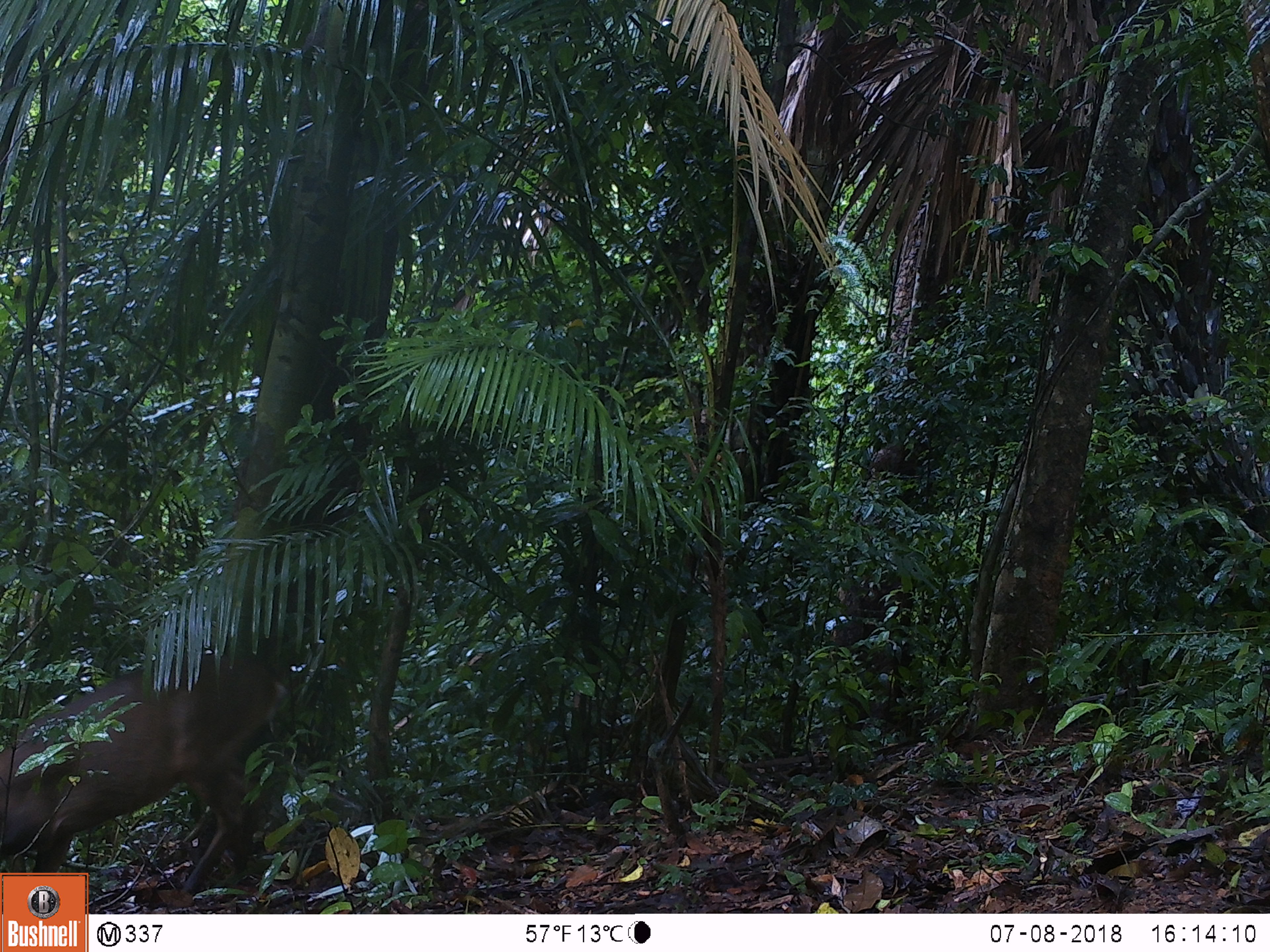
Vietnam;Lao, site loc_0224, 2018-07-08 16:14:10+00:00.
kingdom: Animalia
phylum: Chordata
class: Mammalia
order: Artiodactyla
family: Cervidae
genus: Muntiacus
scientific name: Muntiacus vuquangensis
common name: large-antlered muntjac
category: large antlered muntjac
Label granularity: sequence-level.